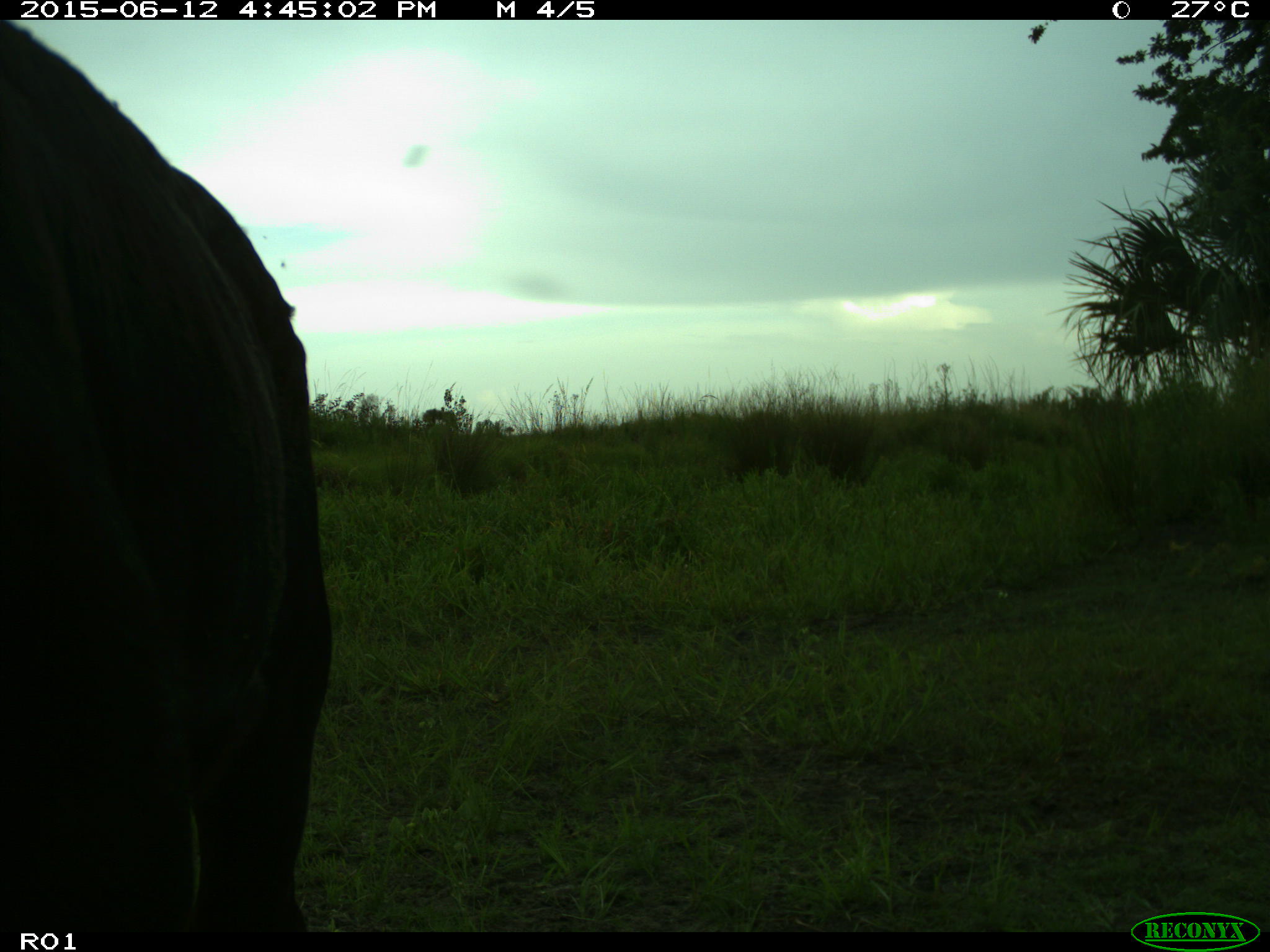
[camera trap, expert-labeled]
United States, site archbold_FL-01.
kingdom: Animalia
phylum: Chordata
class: Mammalia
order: Artiodactyla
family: Bovidae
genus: Bos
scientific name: Bos taurus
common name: domestic cow